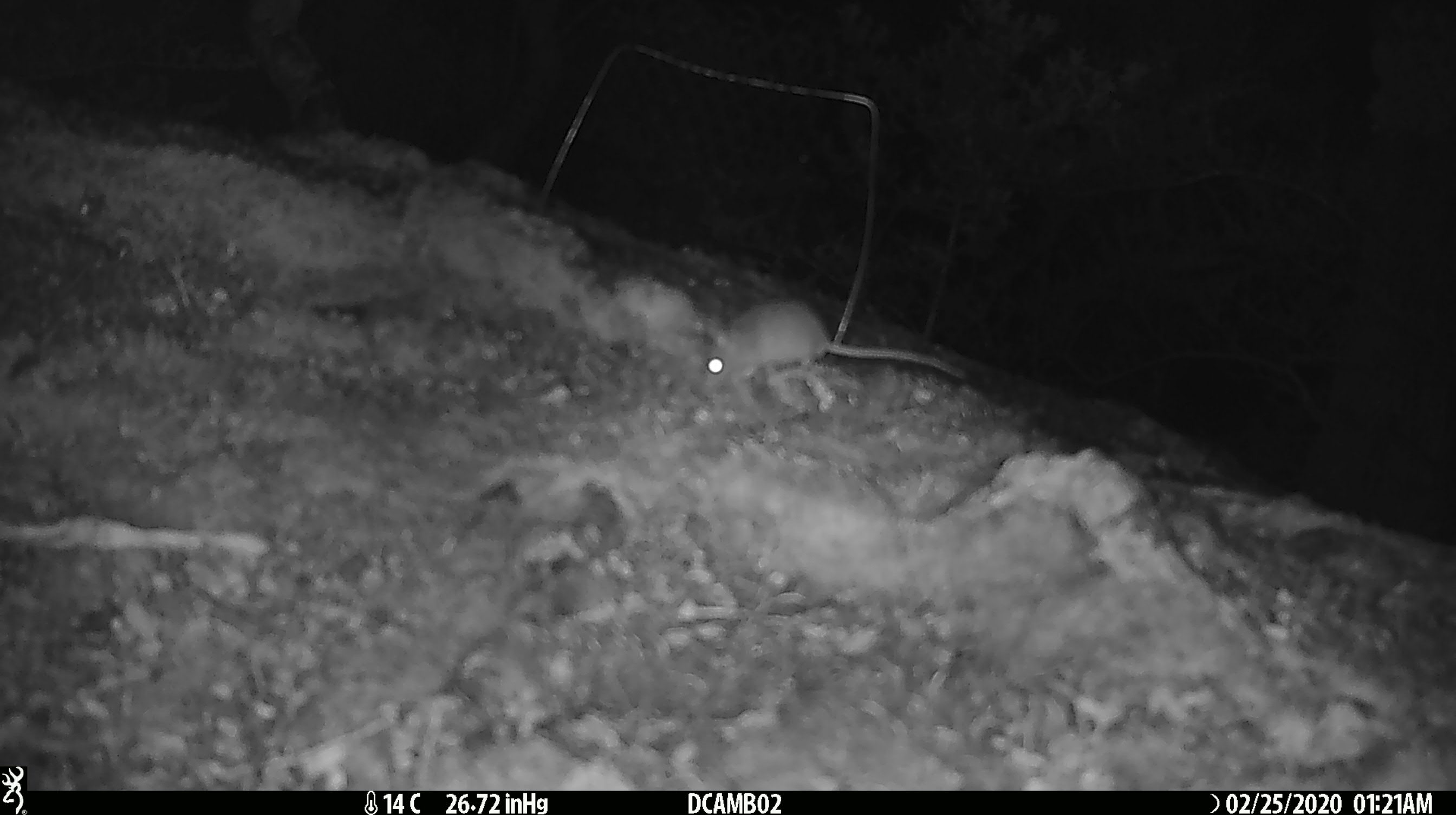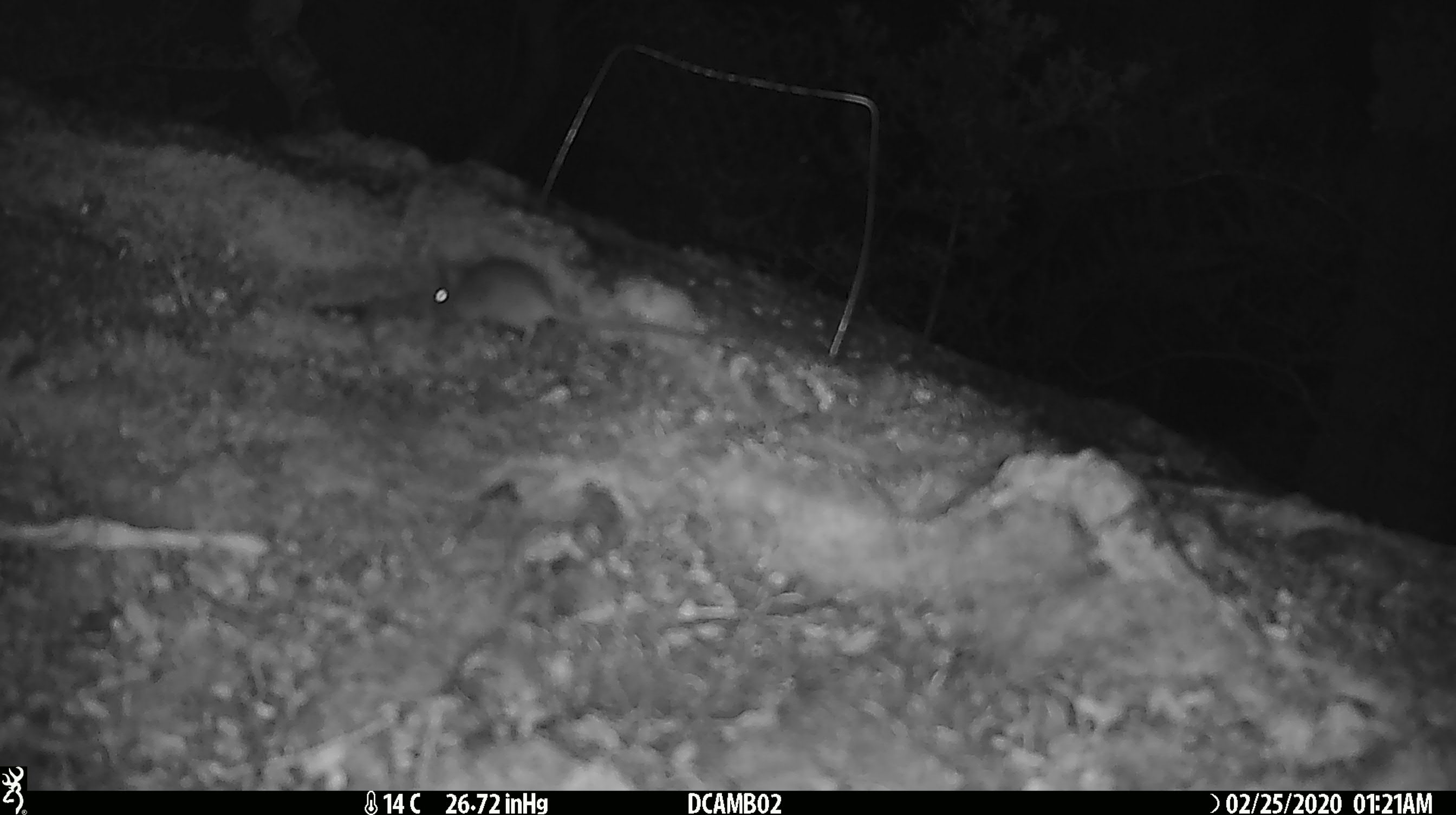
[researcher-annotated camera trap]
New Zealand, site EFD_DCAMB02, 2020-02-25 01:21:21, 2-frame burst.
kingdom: Animalia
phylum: Chordata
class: Mammalia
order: Rodentia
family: Muridae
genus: Mus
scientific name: Mus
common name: mouse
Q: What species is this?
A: Mouse (Mus).